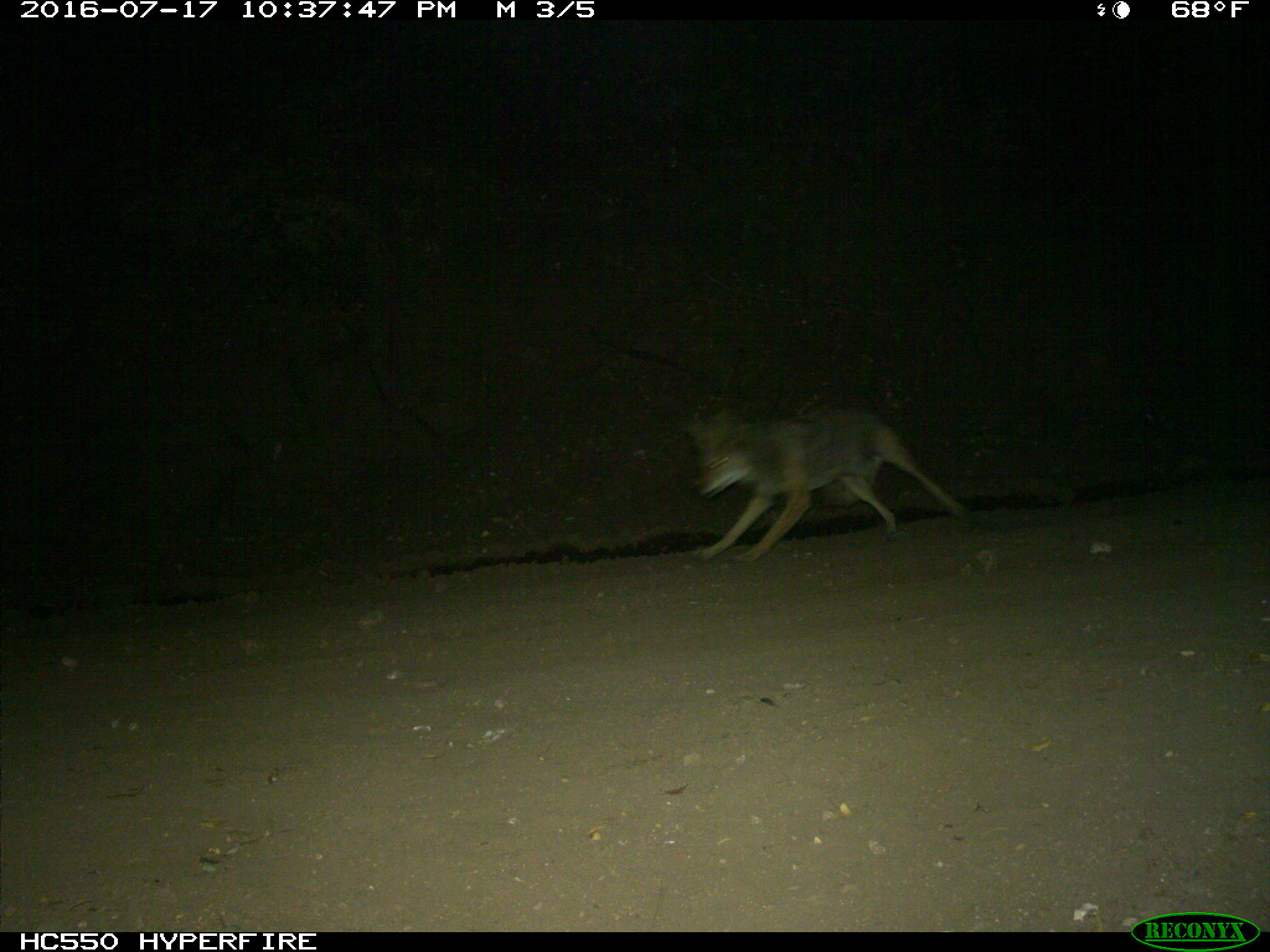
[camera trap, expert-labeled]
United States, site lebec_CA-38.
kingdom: Animalia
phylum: Chordata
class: Mammalia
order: Carnivora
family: Canidae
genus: Canis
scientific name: Canis latrans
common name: coyote